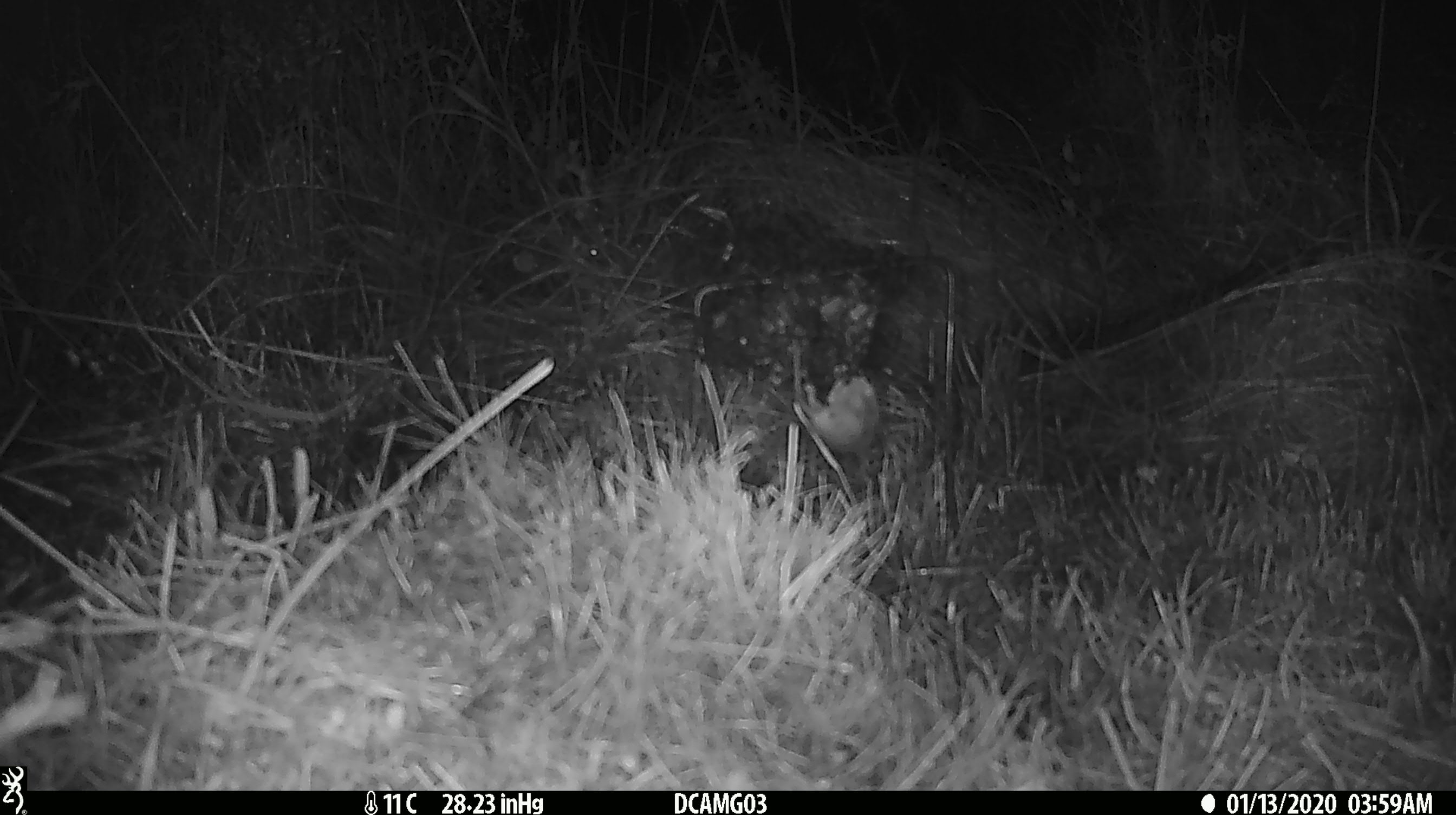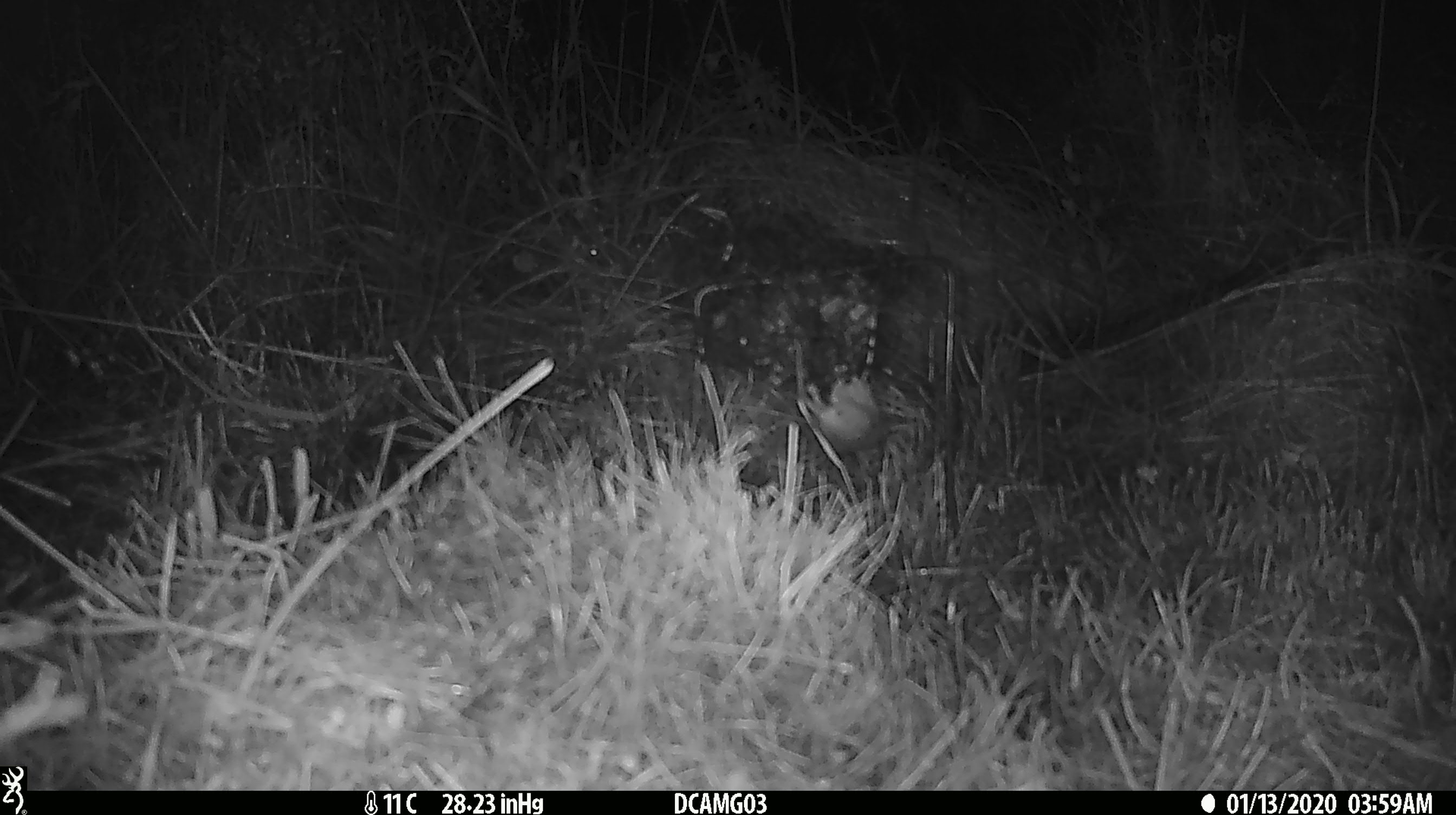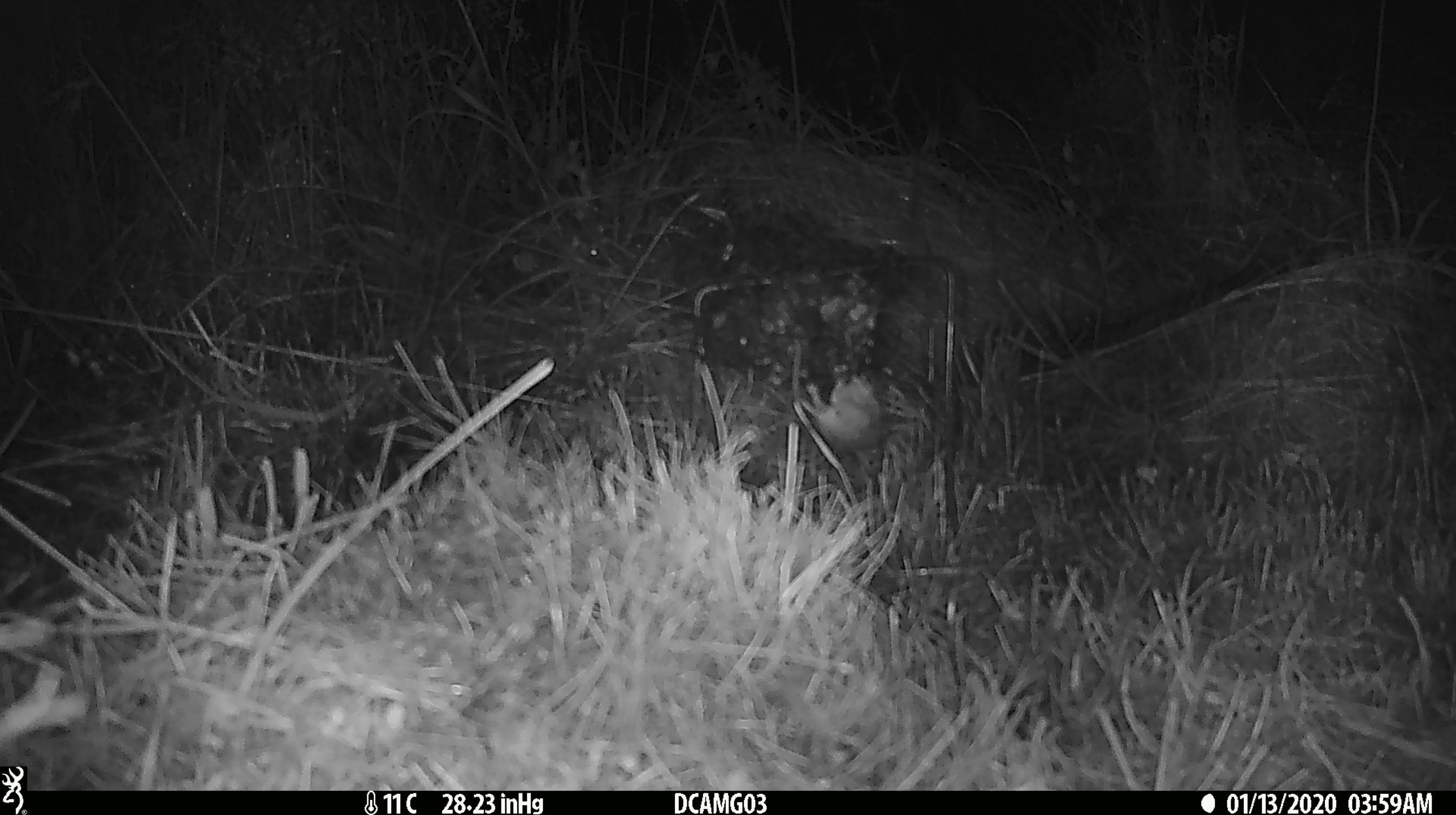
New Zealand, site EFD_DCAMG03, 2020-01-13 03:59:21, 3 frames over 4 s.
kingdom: Animalia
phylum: Chordata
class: Mammalia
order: Rodentia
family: Muridae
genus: Mus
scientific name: Mus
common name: mouse